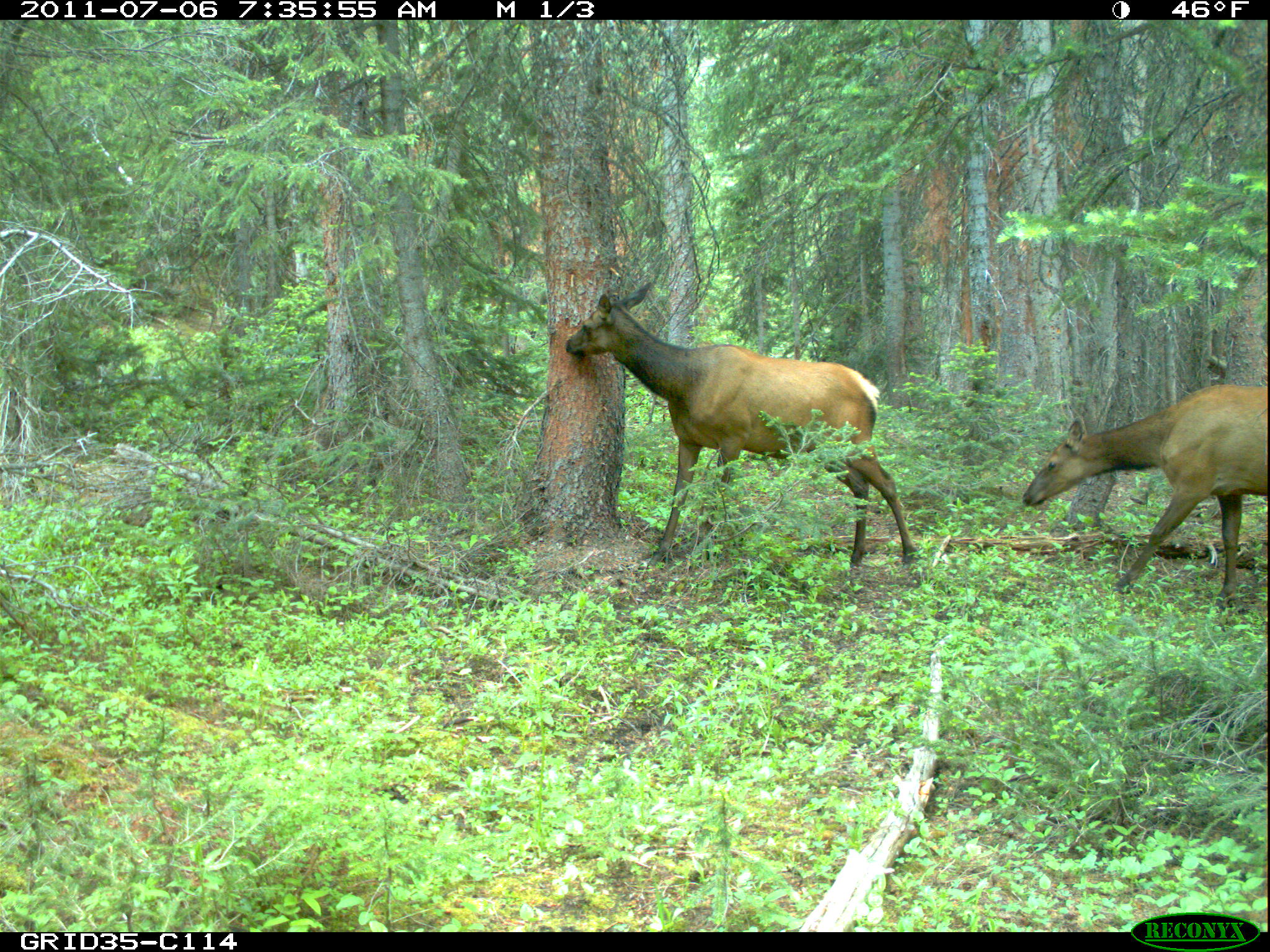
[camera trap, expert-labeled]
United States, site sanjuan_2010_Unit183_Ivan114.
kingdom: Animalia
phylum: Chordata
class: Mammalia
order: Artiodactyla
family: Cervidae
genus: Cervus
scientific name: Cervus elaphus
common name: red deer